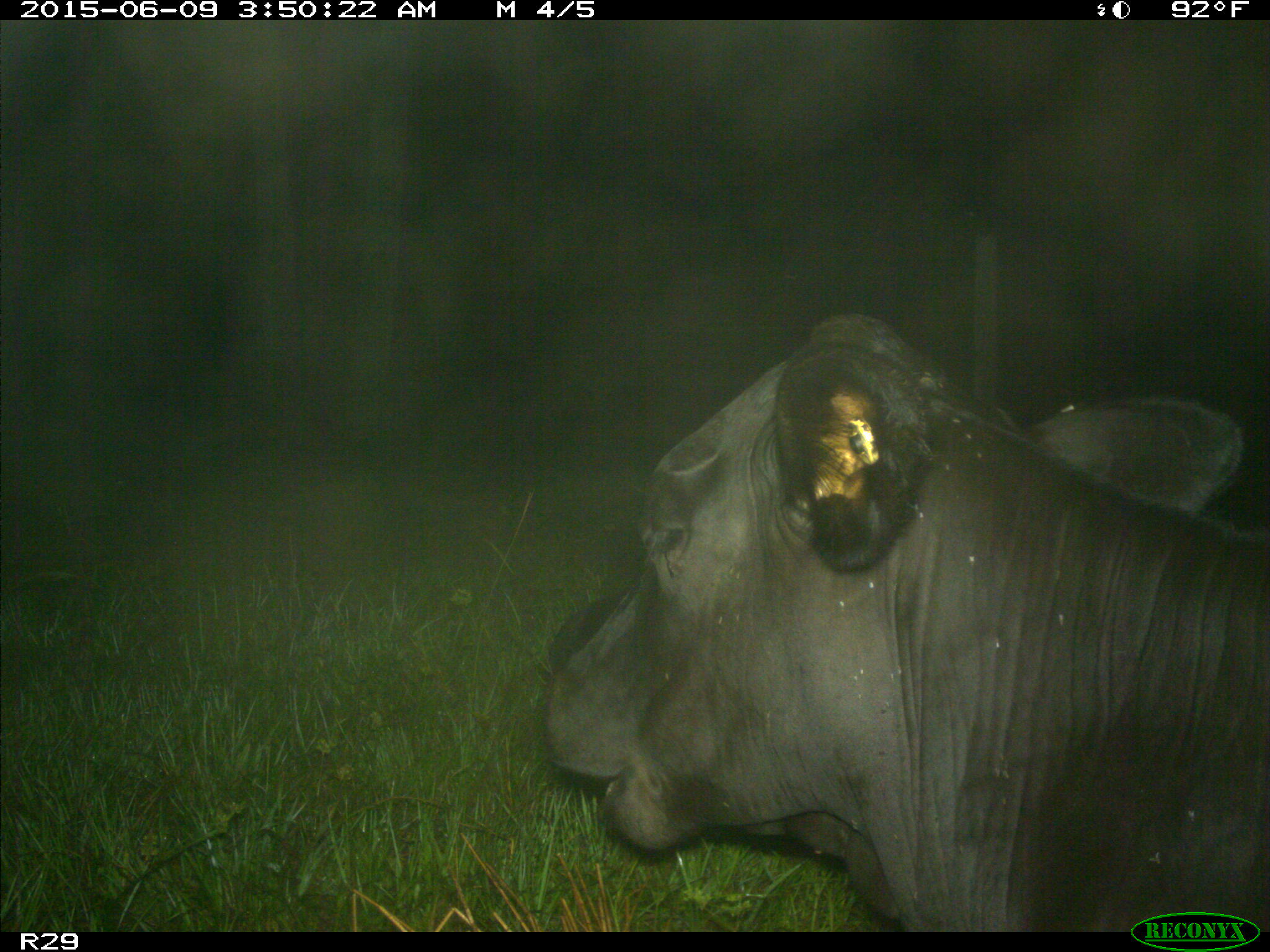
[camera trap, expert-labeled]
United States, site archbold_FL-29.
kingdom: Animalia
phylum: Chordata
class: Mammalia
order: Artiodactyla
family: Bovidae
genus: Bos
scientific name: Bos taurus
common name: domestic cow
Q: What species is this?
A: Bos taurus (domestic cow).